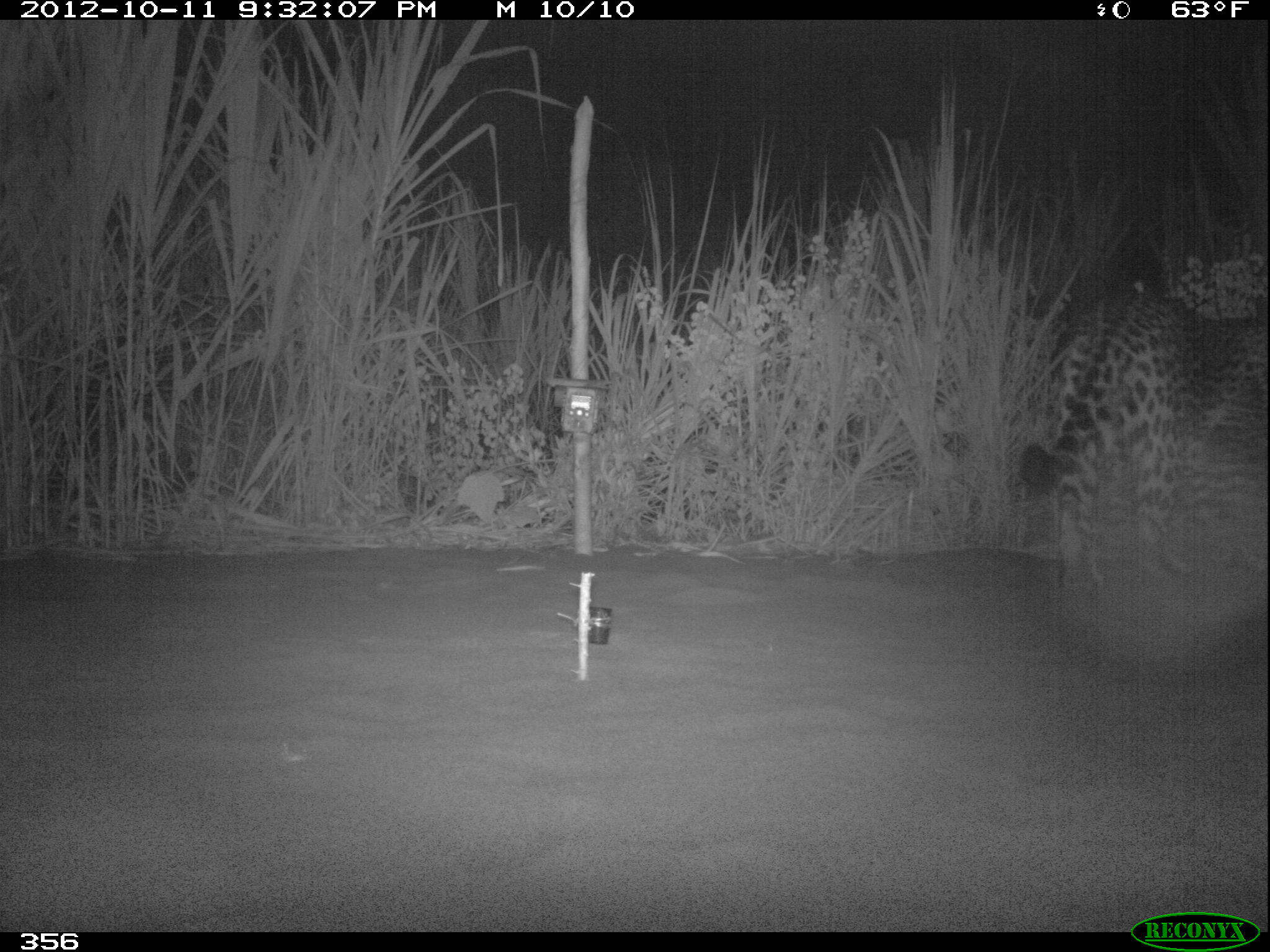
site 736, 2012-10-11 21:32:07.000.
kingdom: Animalia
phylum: Chordata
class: Mammalia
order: Carnivora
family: Felidae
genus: Panthera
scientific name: Panthera onca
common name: jaguar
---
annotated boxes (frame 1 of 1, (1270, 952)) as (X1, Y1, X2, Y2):
panthera onca: (1015, 281, 1268, 598)